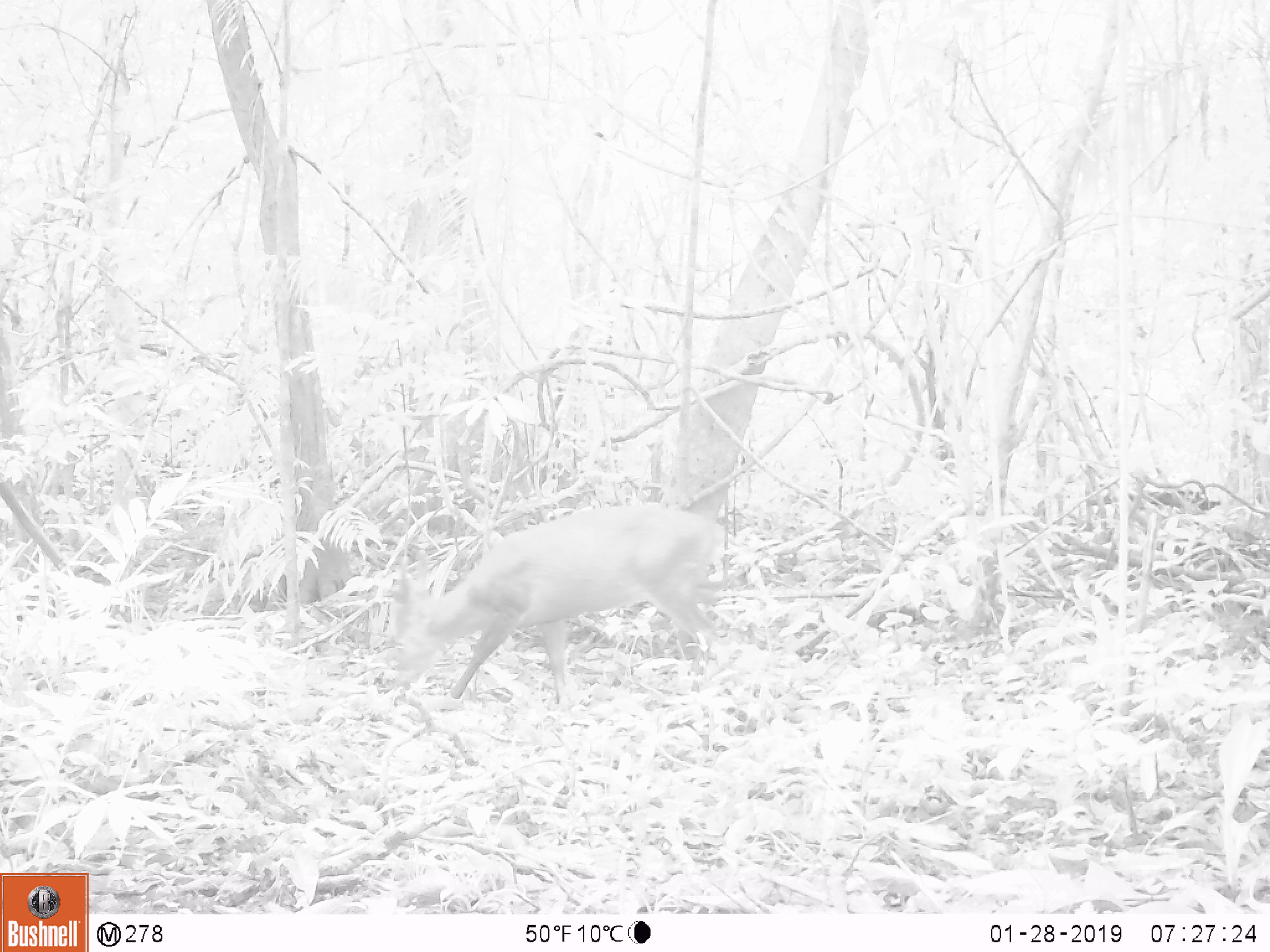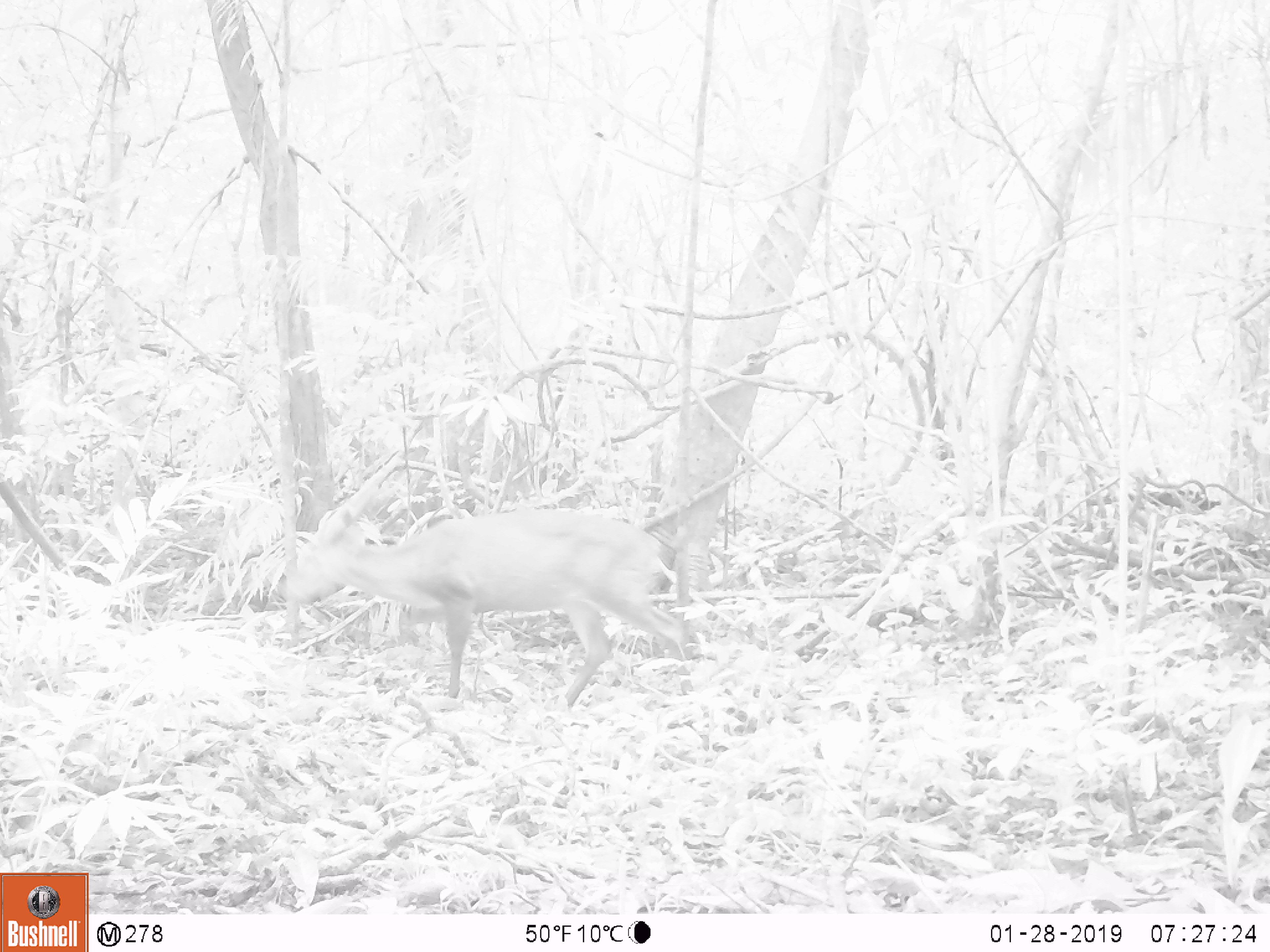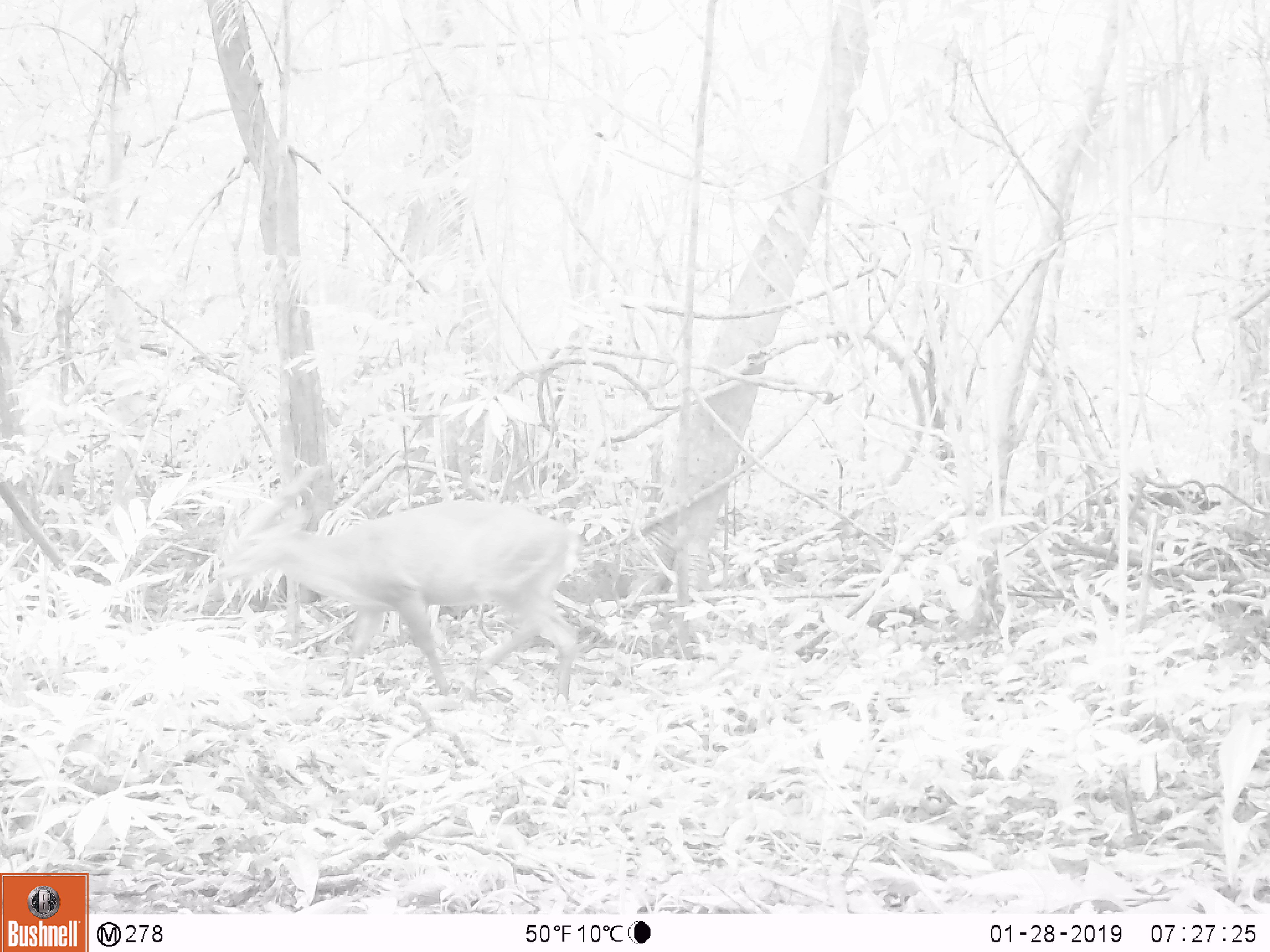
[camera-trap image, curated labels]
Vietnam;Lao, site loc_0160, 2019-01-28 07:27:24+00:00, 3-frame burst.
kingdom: Animalia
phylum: Chordata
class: Mammalia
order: Artiodactyla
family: Cervidae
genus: Muntiacus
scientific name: Muntiacus vuquangensis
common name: large-antlered muntjac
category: large antlered muntjac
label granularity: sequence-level